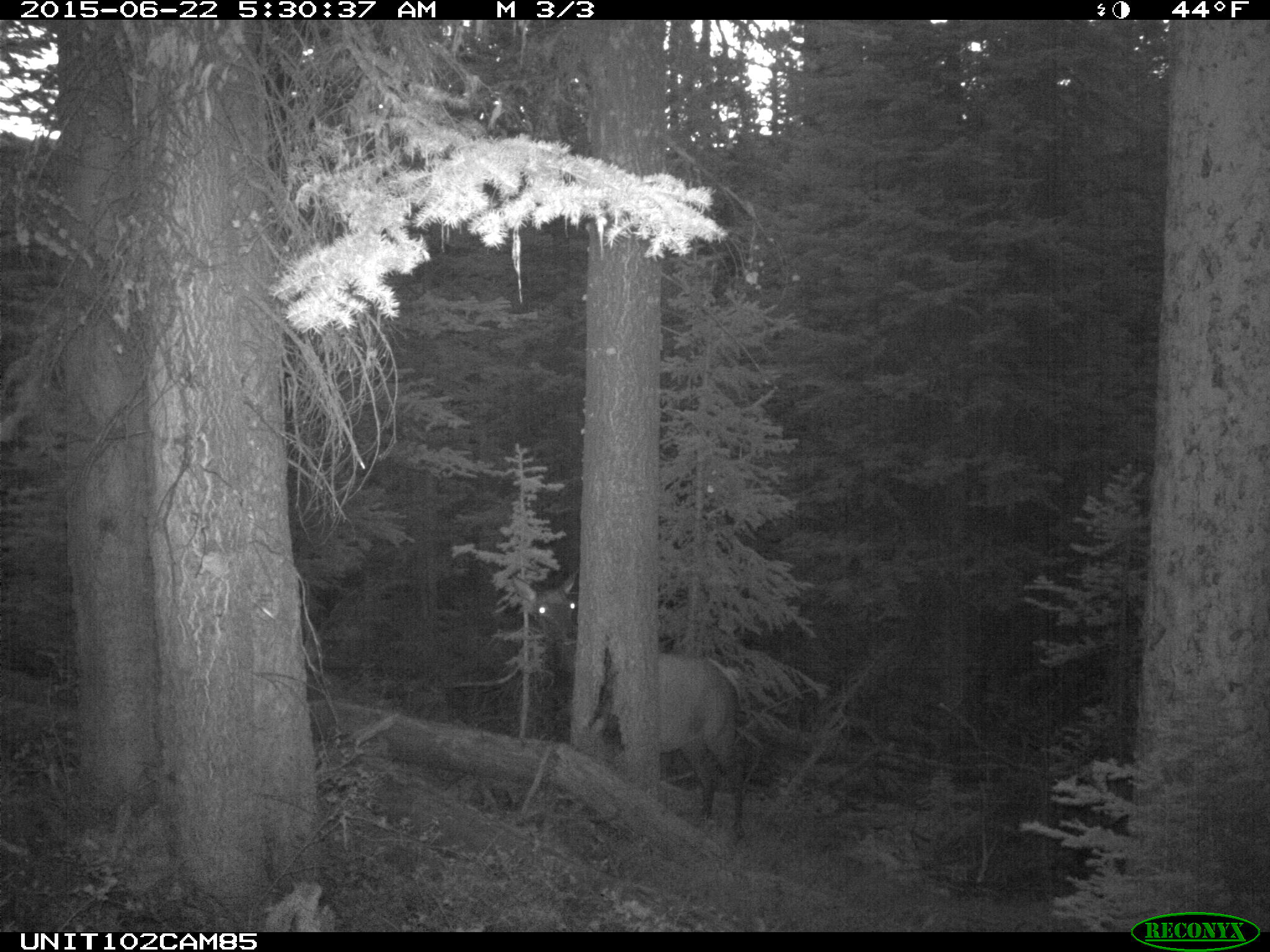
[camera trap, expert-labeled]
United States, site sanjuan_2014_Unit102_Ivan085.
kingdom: Animalia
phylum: Chordata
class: Mammalia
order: Artiodactyla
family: Cervidae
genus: Cervus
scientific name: Cervus elaphus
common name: red deer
Cervus elaphus (red deer).